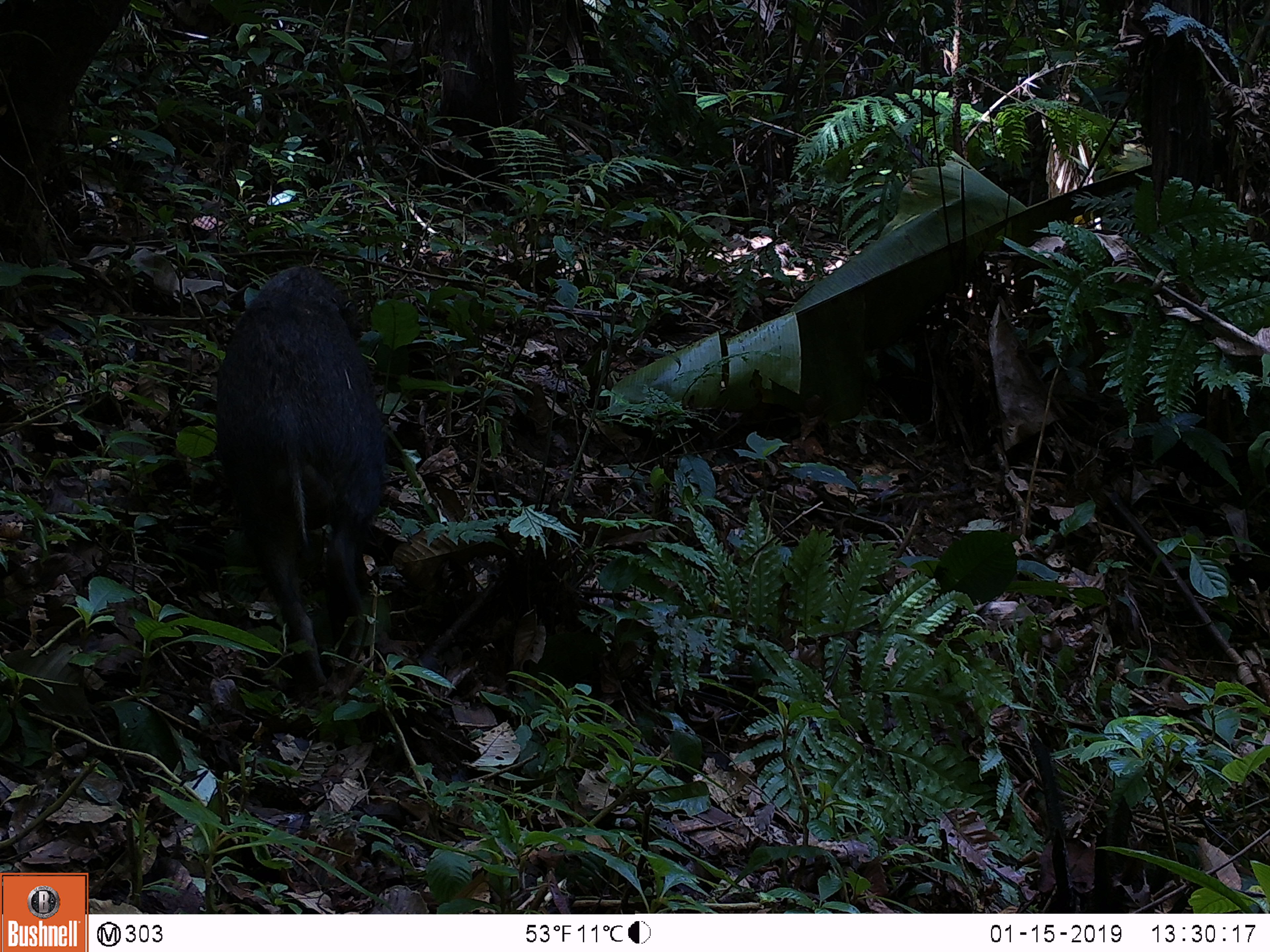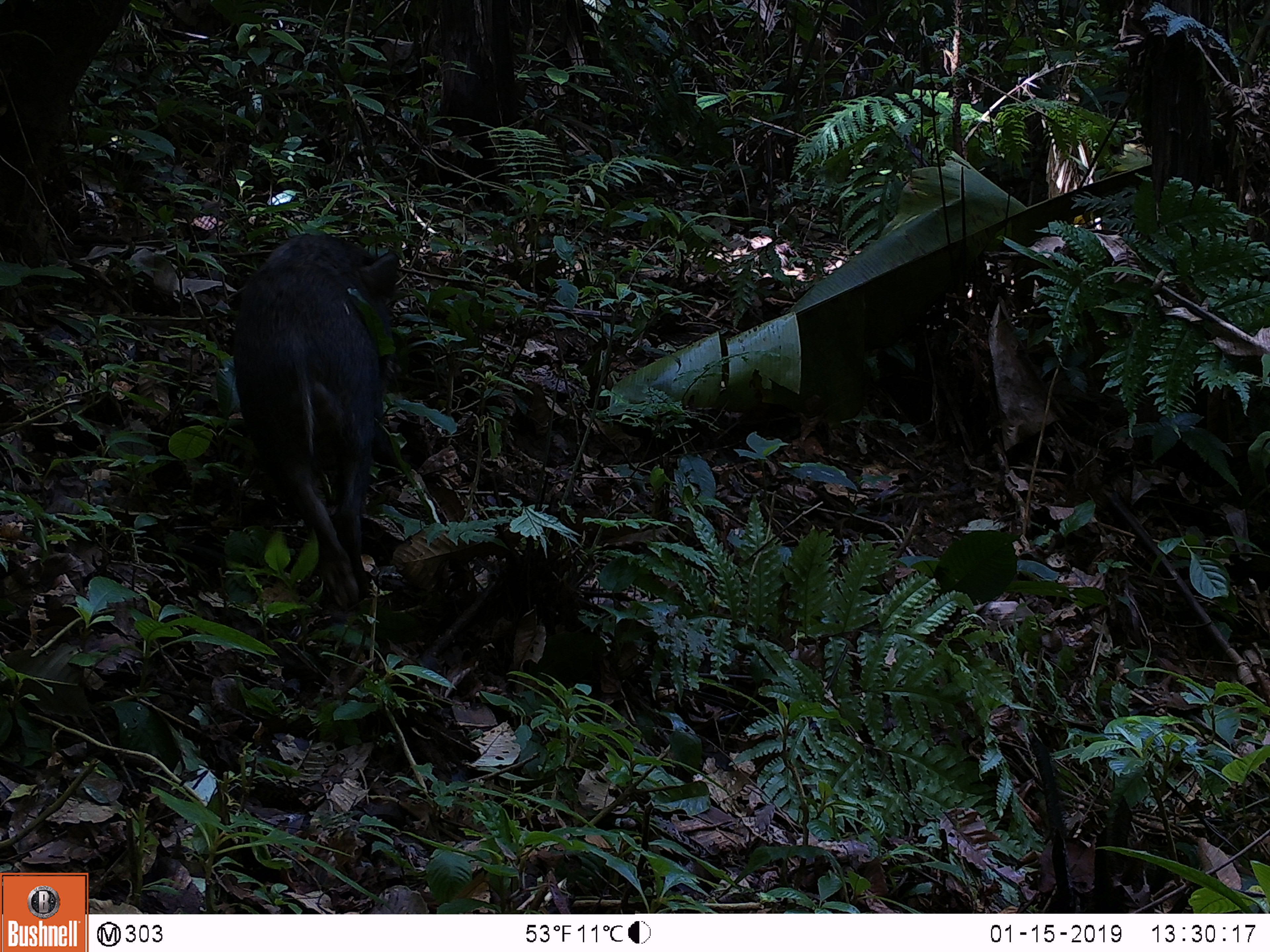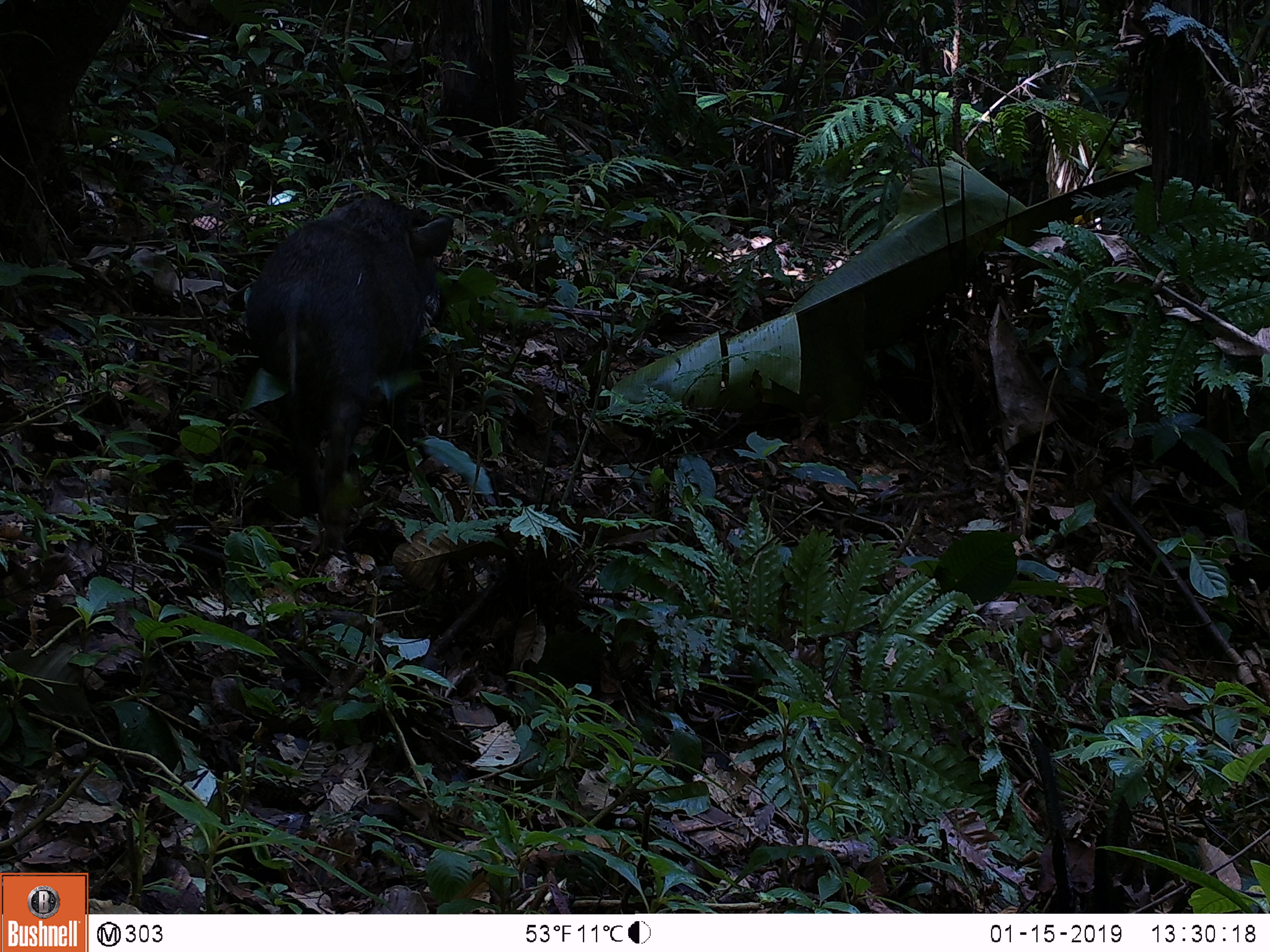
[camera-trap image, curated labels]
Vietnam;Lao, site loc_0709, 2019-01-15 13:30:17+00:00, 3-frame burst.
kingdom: Animalia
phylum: Chordata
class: Mammalia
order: Artiodactyla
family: Suidae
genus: Sus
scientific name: Sus scrofa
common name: eurasian wild pig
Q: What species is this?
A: Eurasian wild pig (Sus scrofa).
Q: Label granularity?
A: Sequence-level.